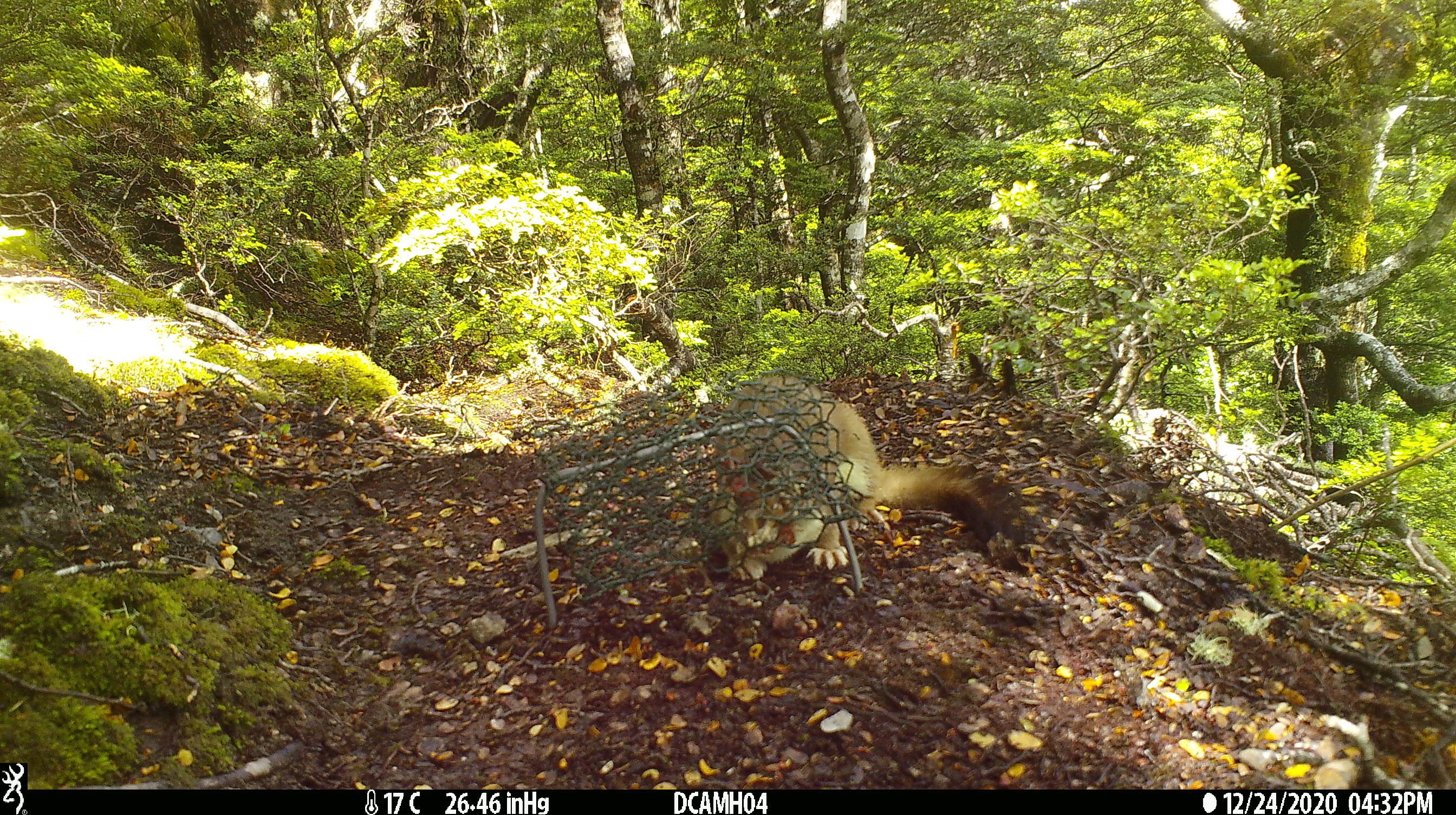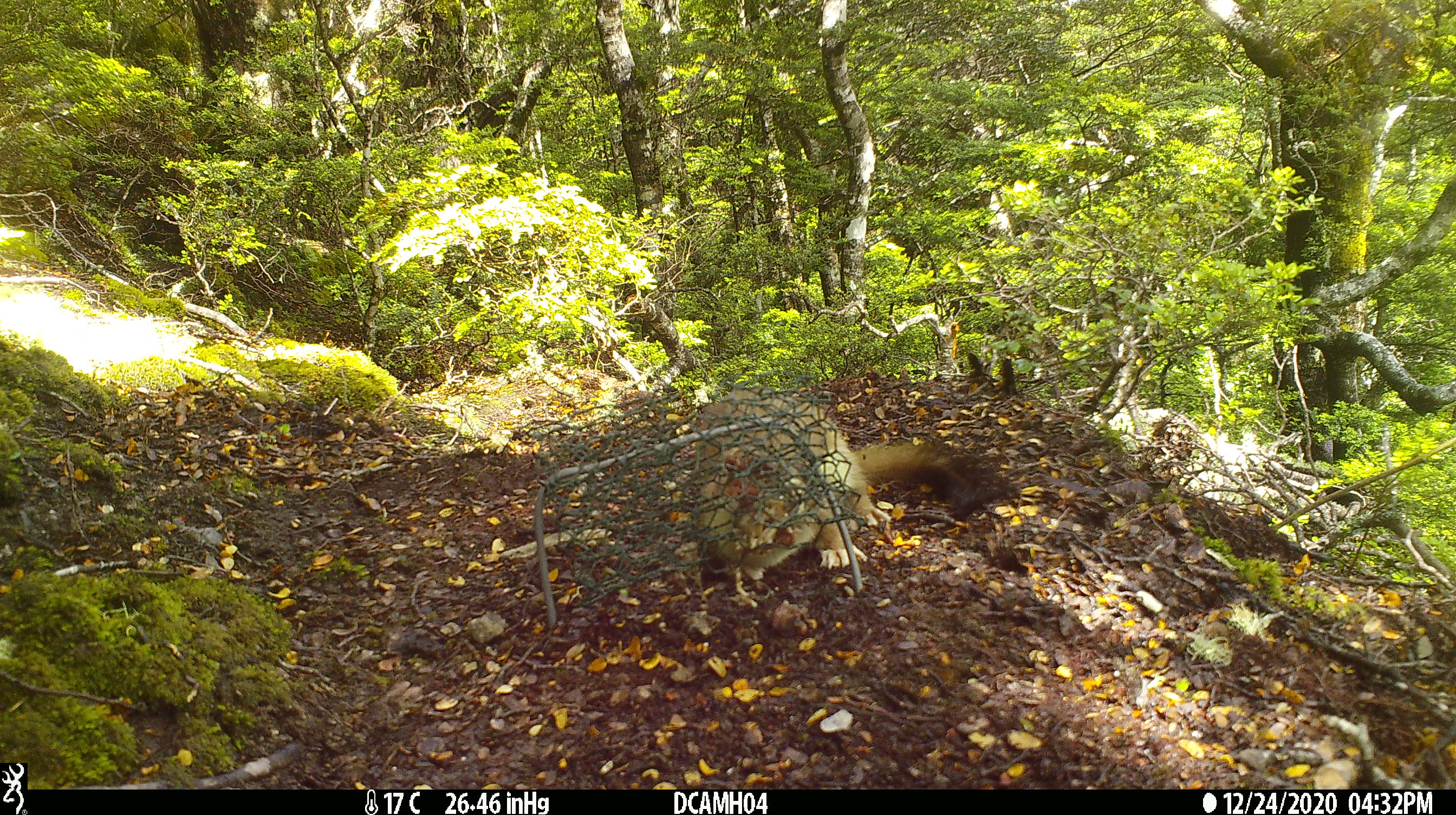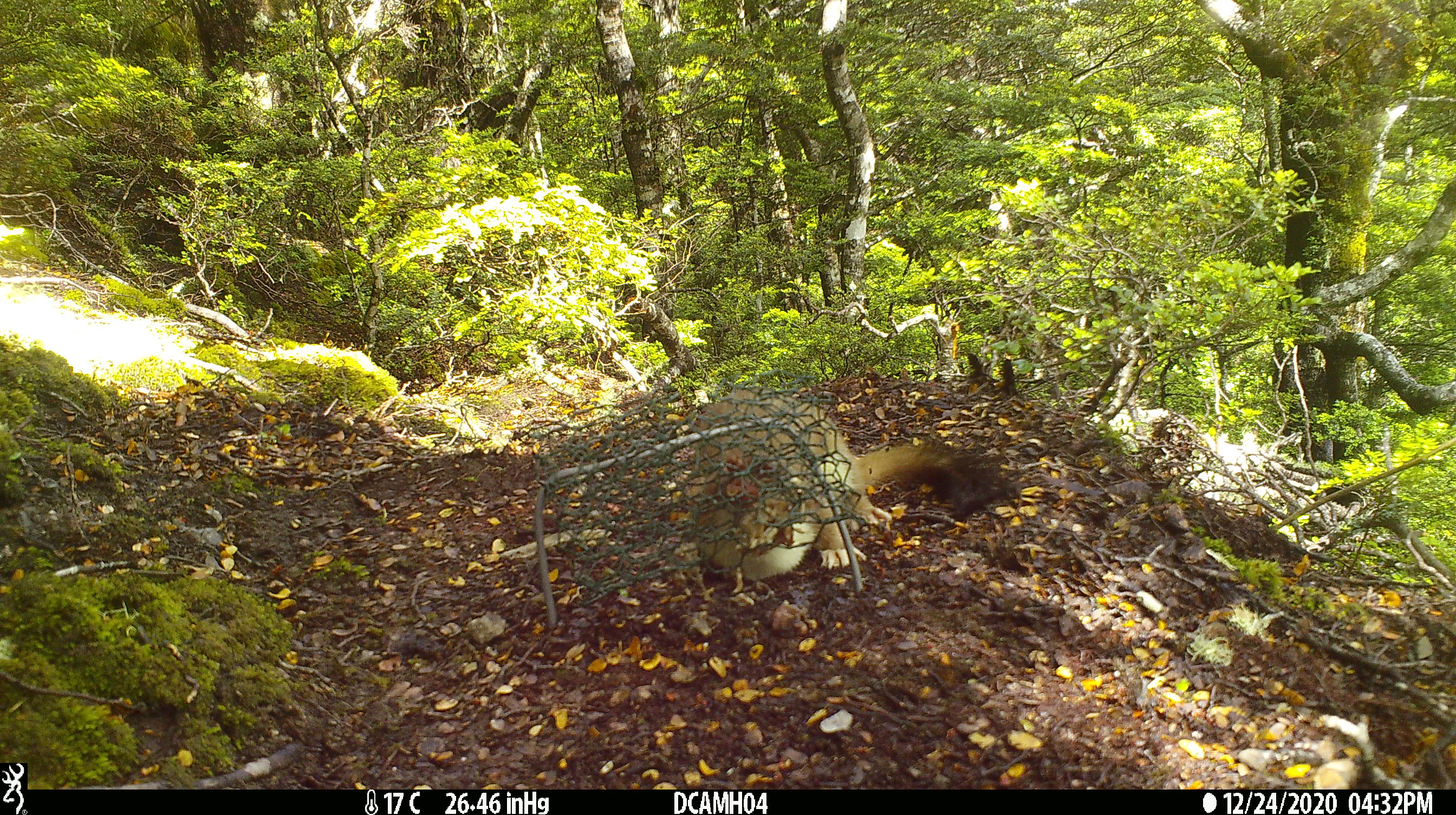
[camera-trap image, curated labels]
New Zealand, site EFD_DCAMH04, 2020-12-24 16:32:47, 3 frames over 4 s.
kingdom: Animalia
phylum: Chordata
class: Mammalia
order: Carnivora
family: Mustelidae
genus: Mustela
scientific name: Mustela erminea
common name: stoat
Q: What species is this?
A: Stoat (Mustela erminea).